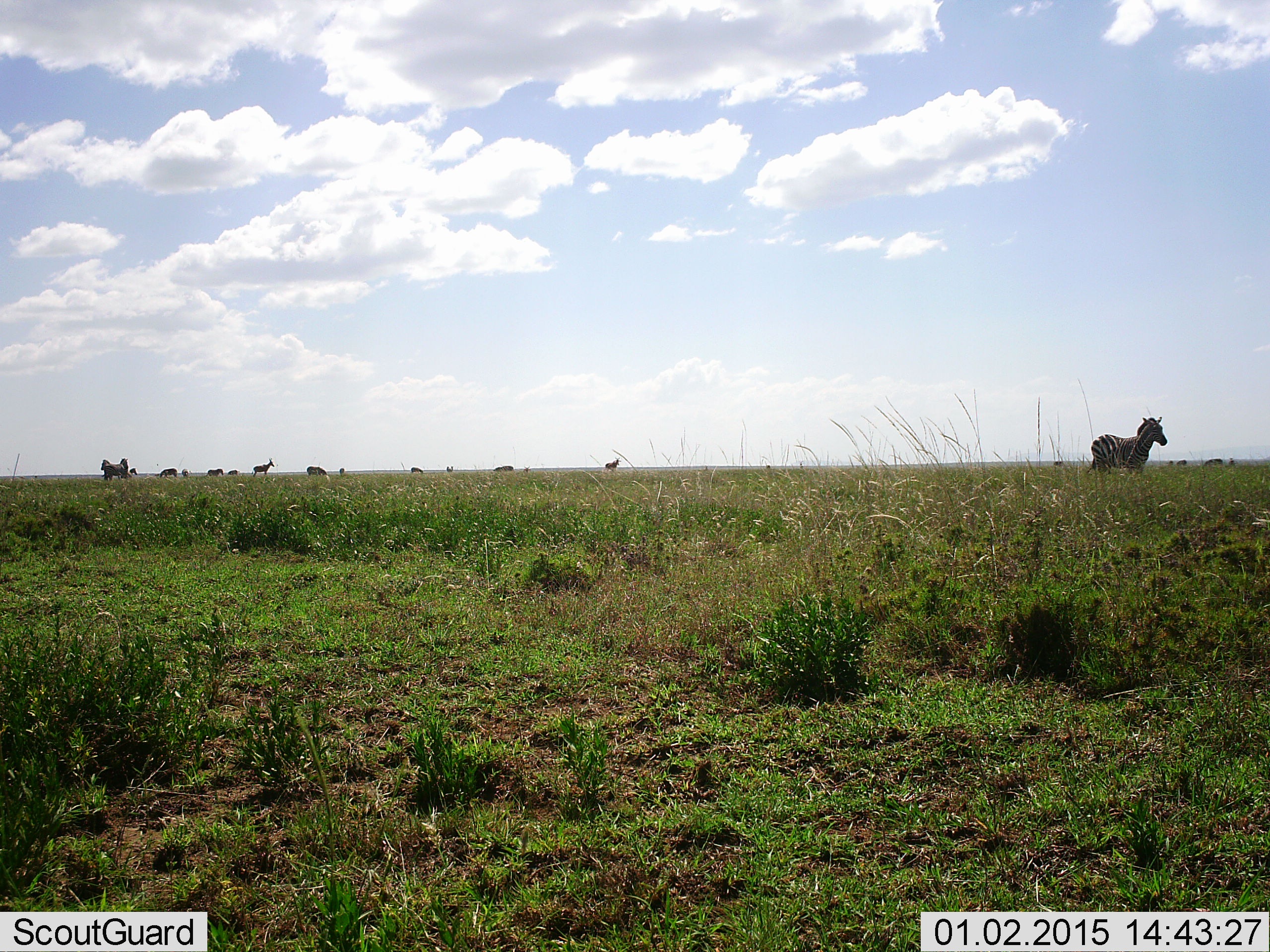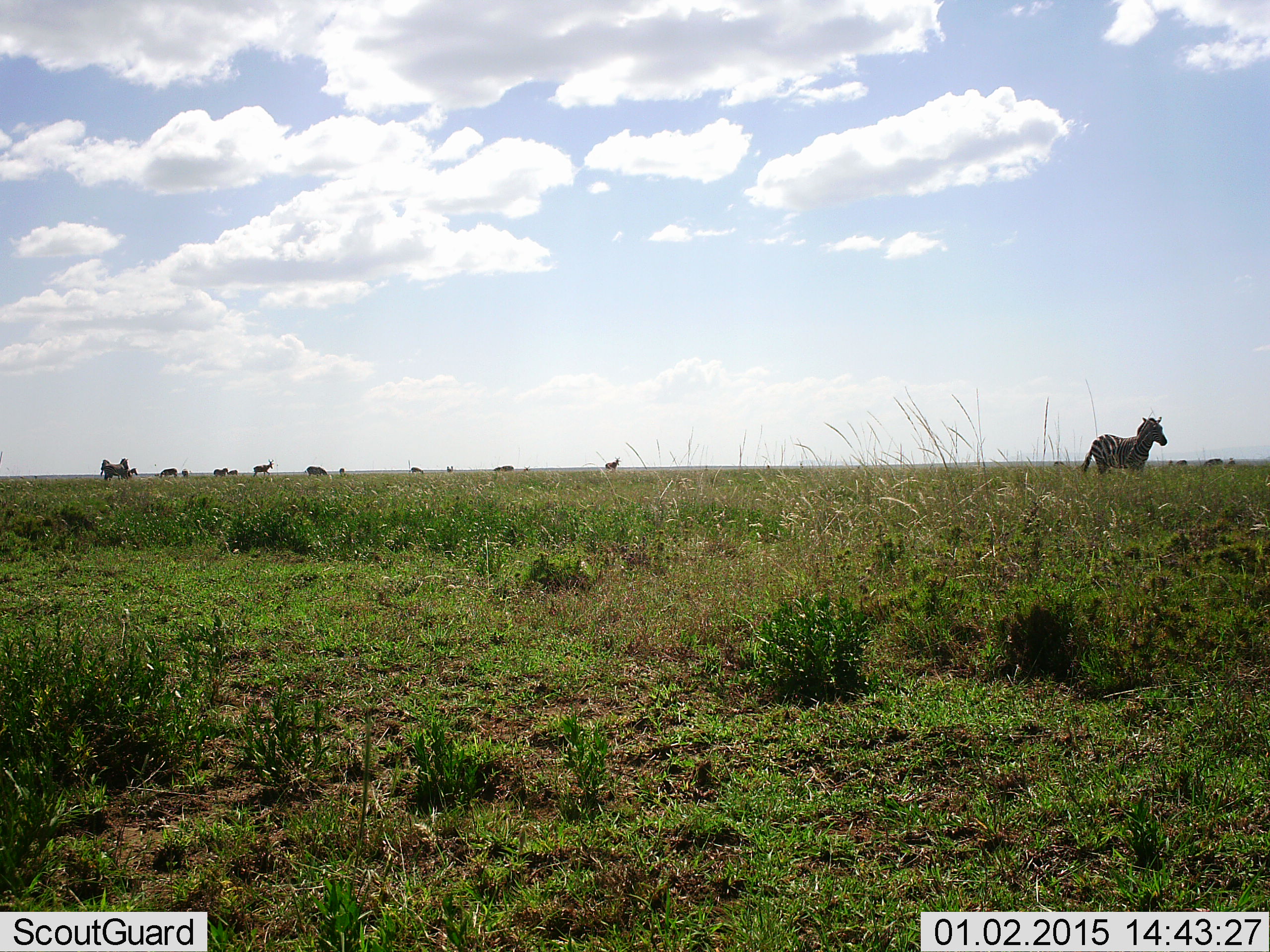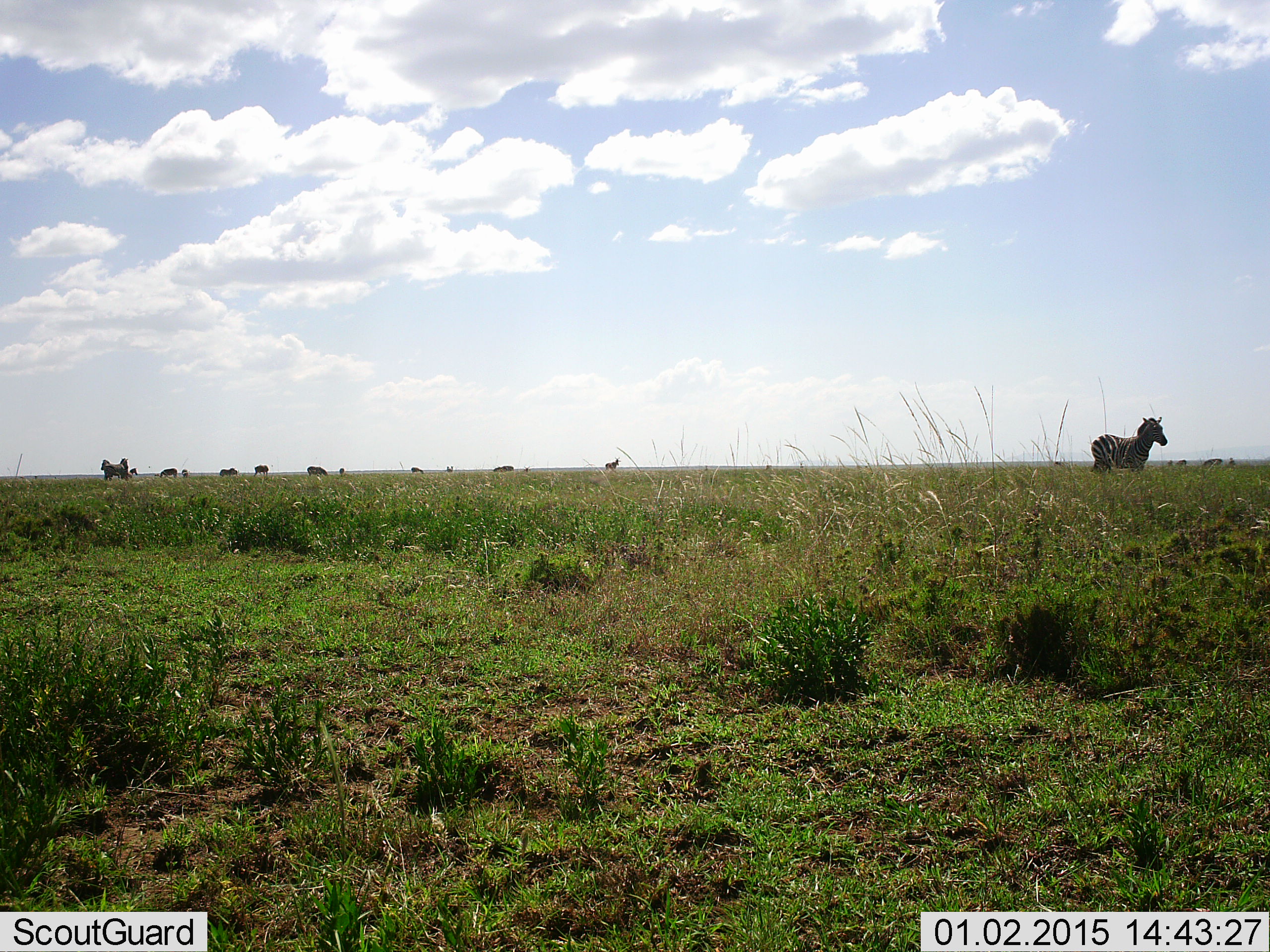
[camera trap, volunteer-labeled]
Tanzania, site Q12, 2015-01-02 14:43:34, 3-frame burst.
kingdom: Animalia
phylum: Chordata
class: Mammalia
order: Perissodactyla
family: Equidae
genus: Equus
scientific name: Equus quagga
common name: plains zebra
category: zebra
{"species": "zebra (plains zebra) (Equus quagga)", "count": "10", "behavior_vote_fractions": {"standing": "77%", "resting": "8%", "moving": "38%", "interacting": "0%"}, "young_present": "0%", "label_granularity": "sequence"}